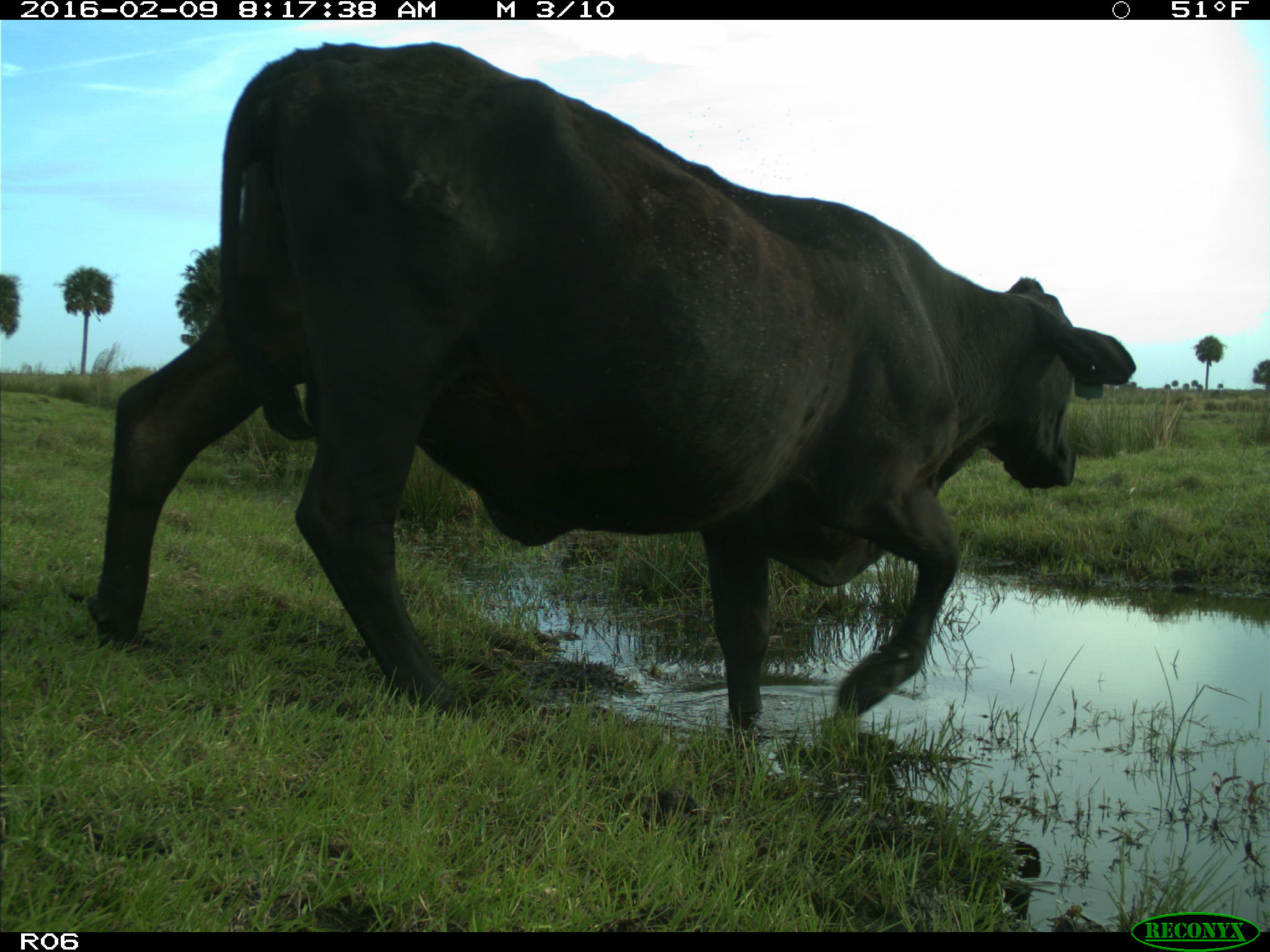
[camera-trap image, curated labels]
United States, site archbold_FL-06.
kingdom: Animalia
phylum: Chordata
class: Mammalia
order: Artiodactyla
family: Bovidae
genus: Bos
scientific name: Bos taurus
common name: domestic cow